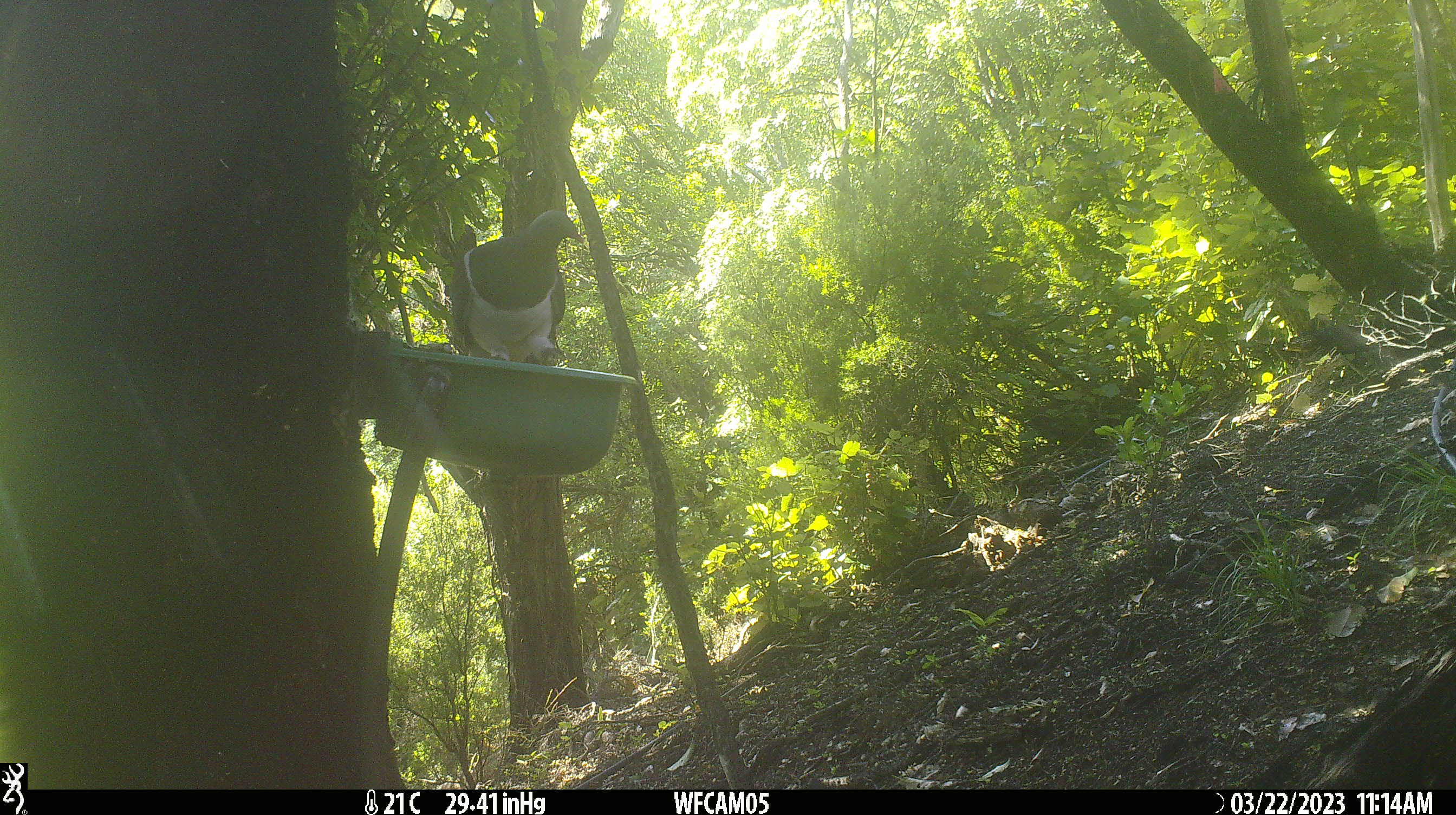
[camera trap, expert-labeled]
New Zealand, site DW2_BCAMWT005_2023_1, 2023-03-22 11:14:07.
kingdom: Animalia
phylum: Chordata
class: Aves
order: Columbiformes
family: Columbidae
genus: Hemiphaga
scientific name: Hemiphaga novaeseelandiae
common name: new zealand pigeon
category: kereru